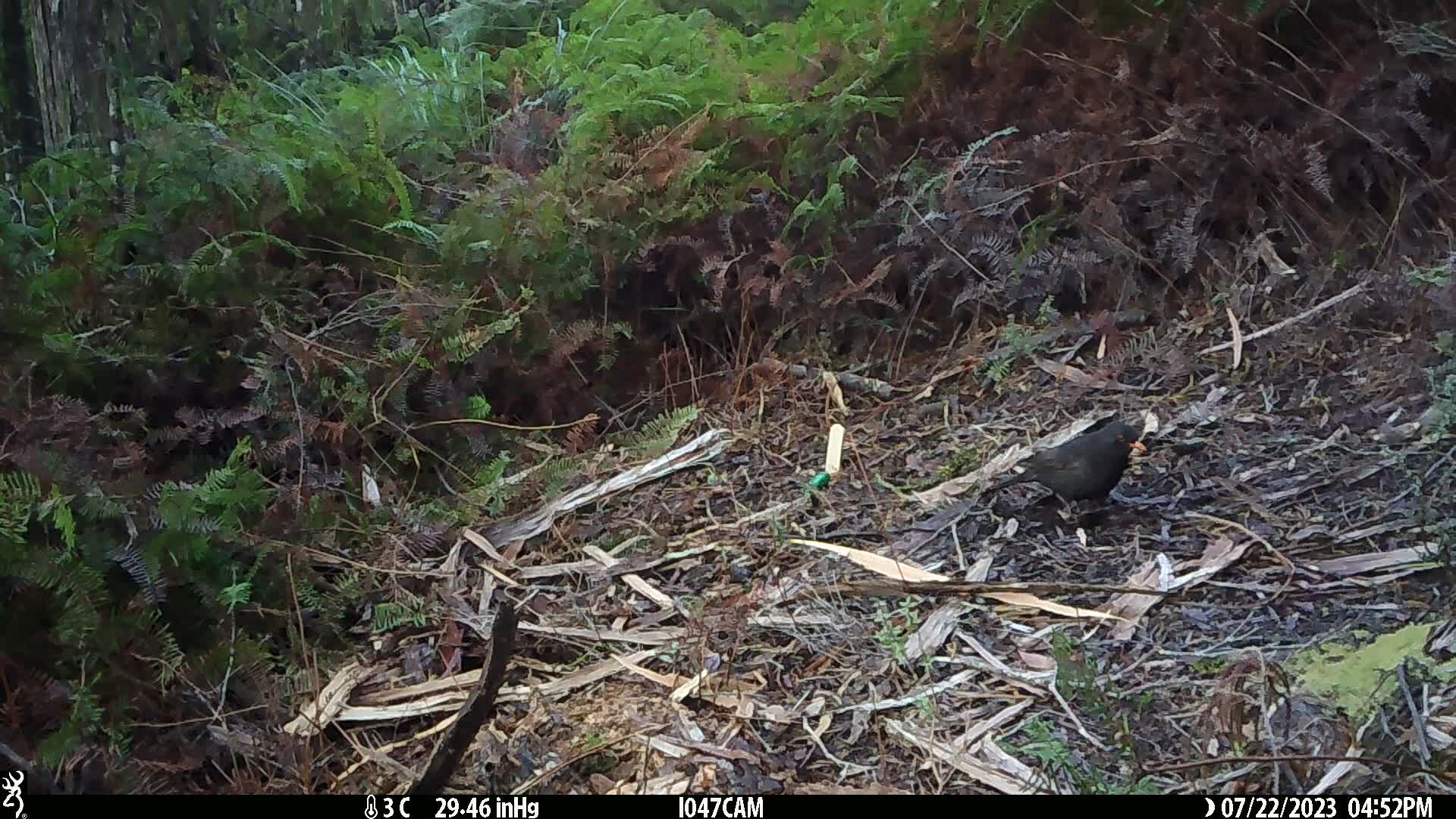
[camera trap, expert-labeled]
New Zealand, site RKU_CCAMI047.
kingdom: Animalia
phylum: Chordata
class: Aves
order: Passeriformes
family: Turdidae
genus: Turdus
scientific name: Turdus merula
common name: eurasian blackbird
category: blackbird